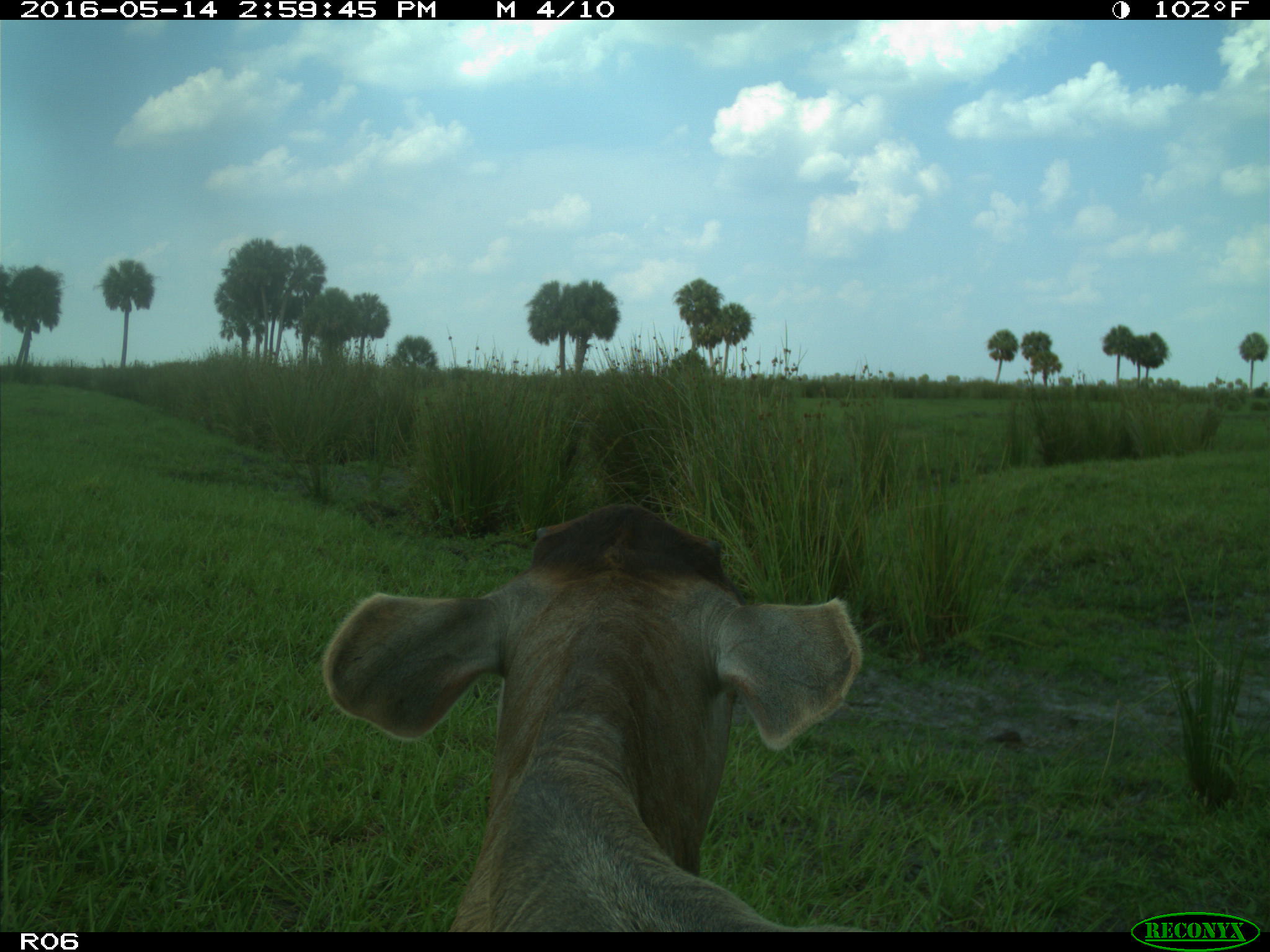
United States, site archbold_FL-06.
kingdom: Animalia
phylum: Chordata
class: Mammalia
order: Artiodactyla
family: Bovidae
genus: Bos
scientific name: Bos taurus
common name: domestic cow